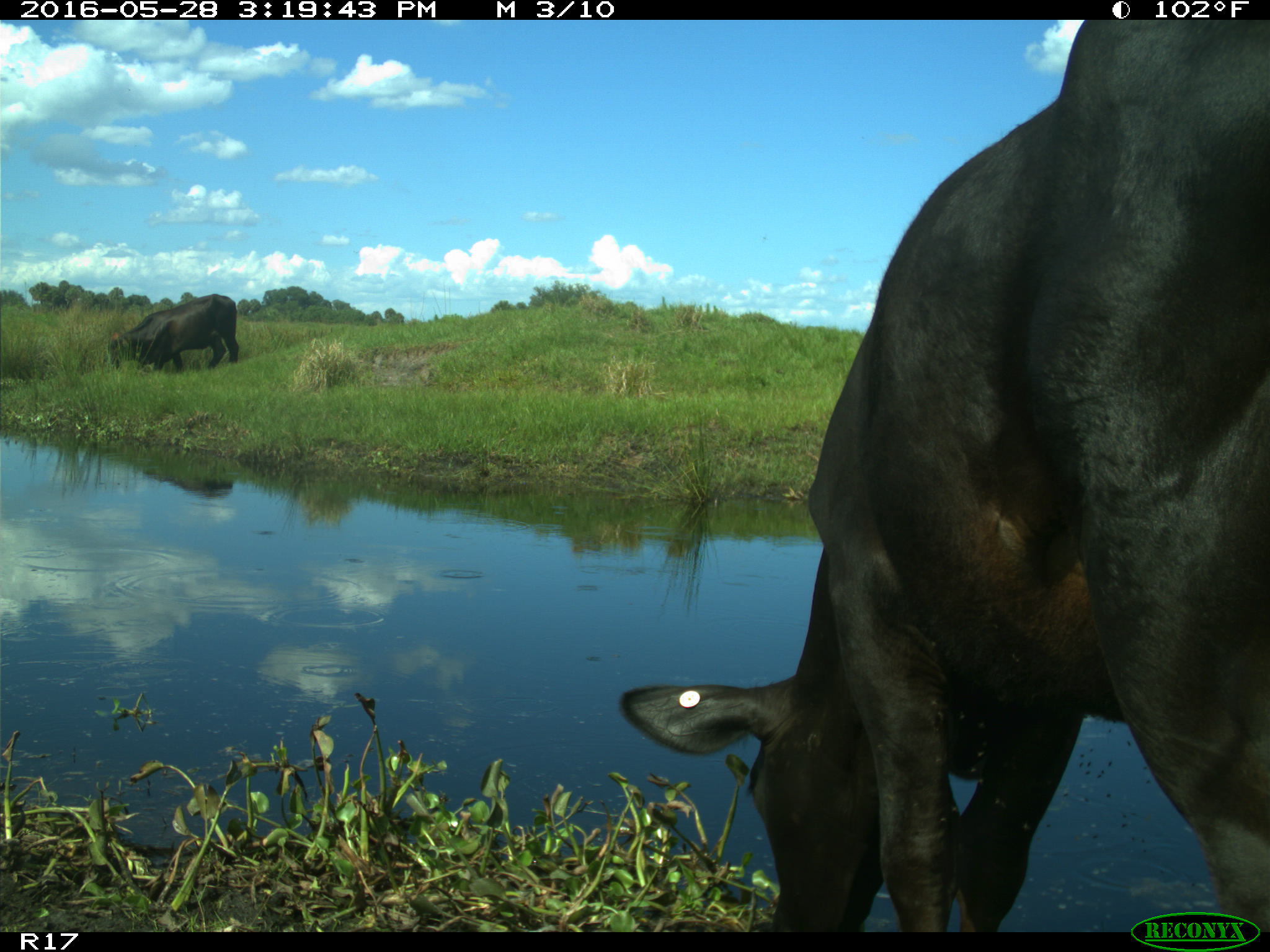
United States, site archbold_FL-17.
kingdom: Animalia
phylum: Chordata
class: Mammalia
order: Artiodactyla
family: Bovidae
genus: Bos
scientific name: Bos taurus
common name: domestic cow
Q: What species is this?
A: Bos taurus (domestic cow).